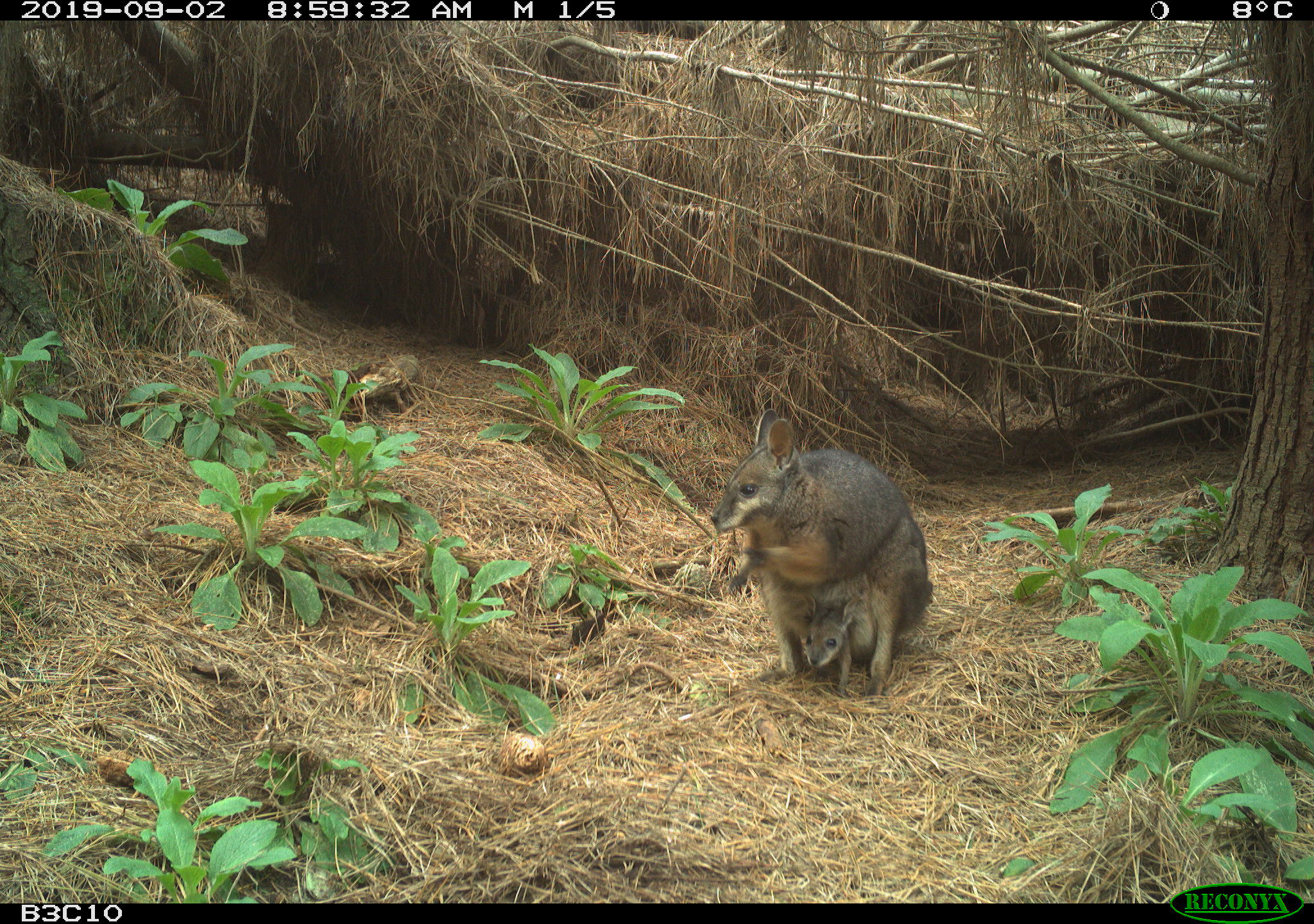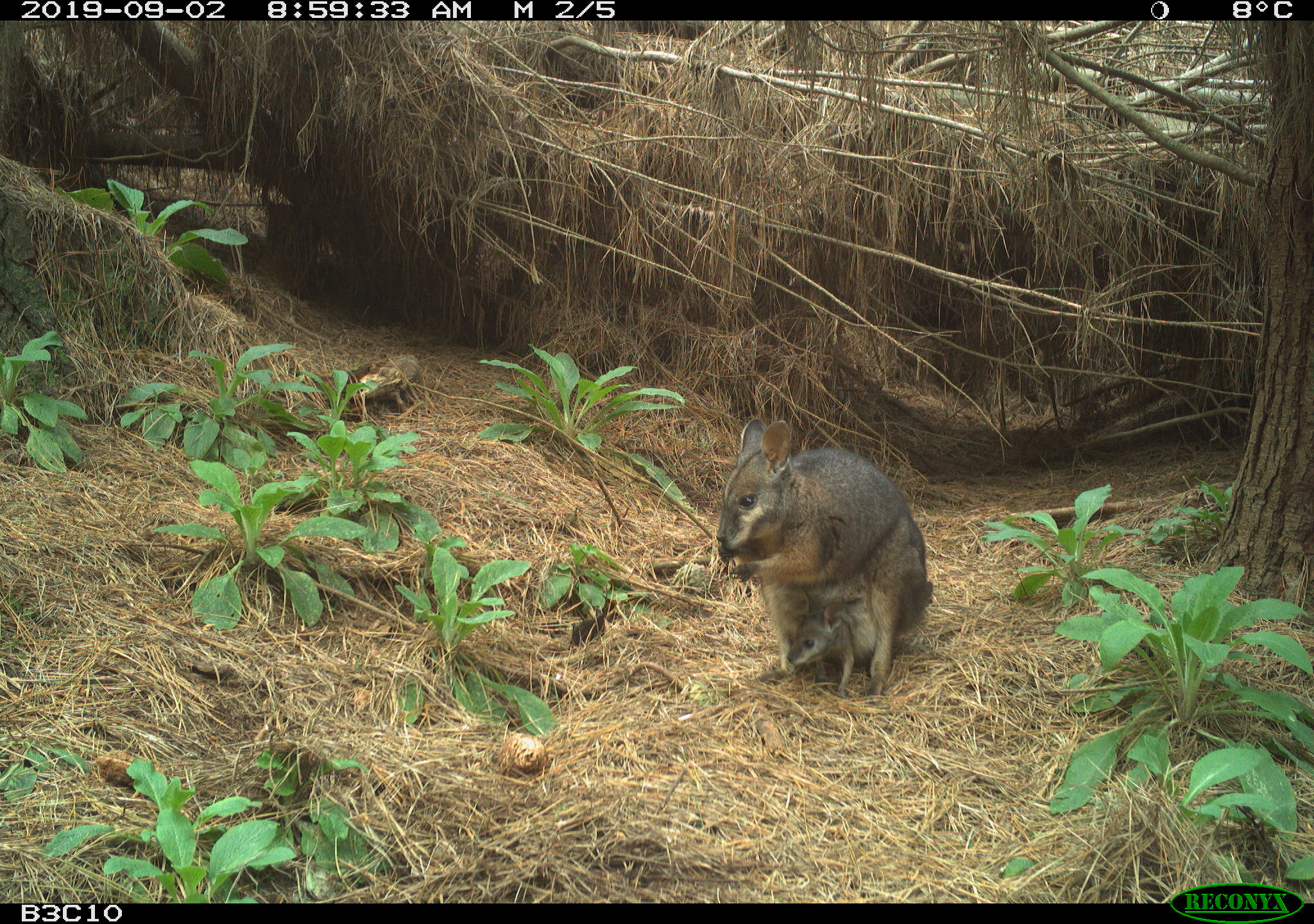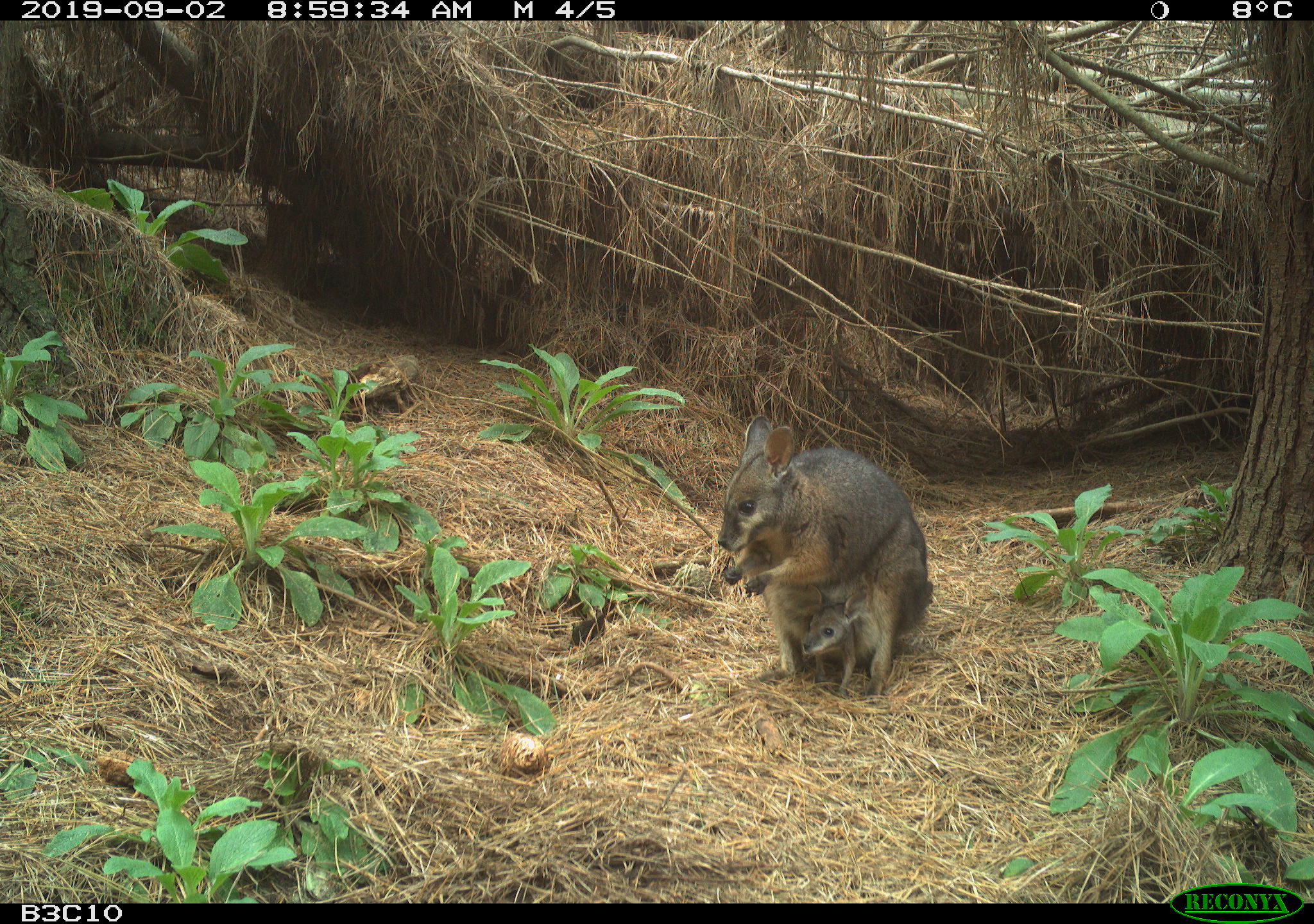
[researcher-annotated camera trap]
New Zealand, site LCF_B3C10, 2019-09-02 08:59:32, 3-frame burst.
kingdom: Animalia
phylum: Chordata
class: Mammalia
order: Diprotodontia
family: Macropodidae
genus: Notamacropus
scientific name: Notamacropus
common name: wallaby